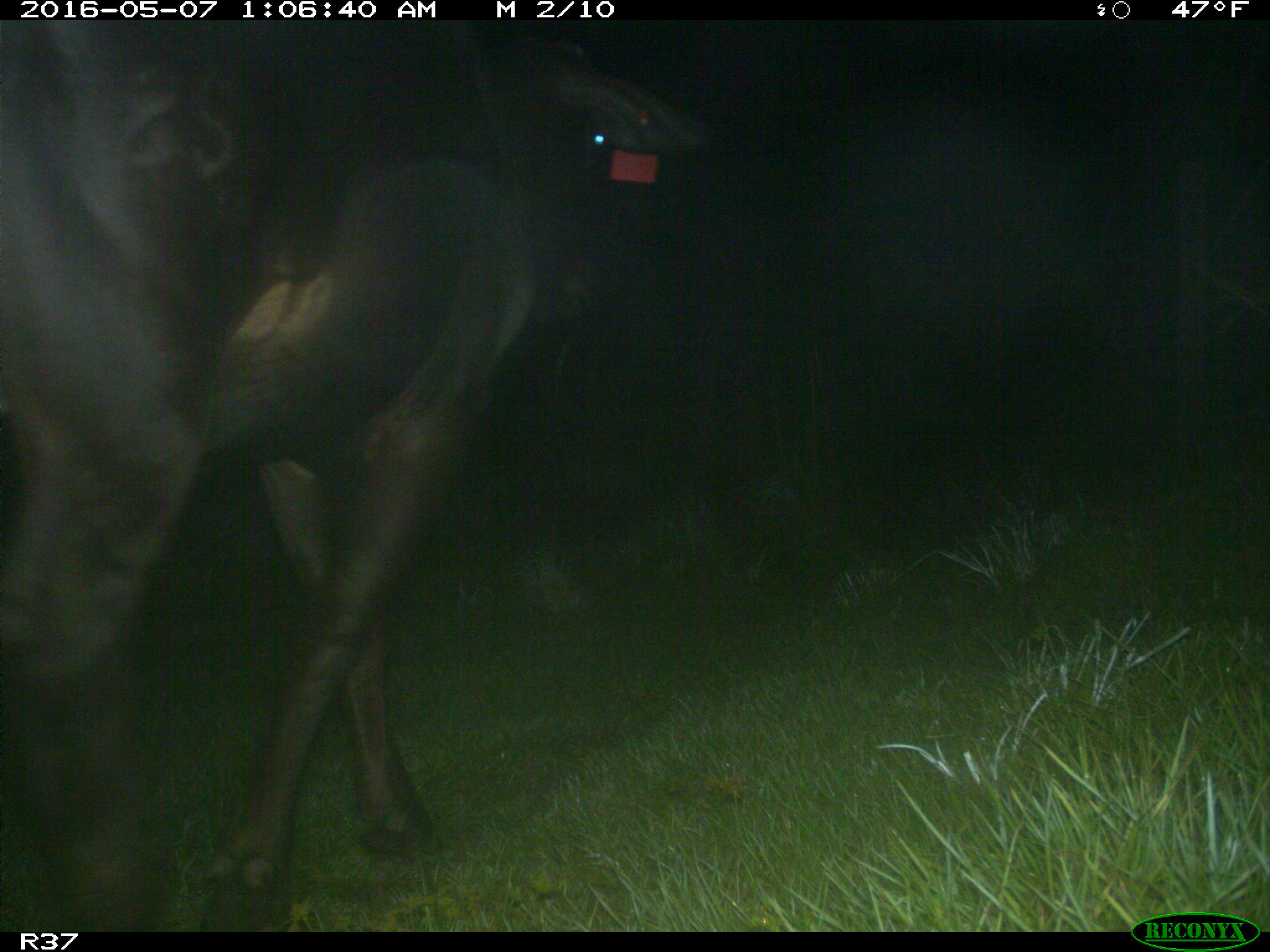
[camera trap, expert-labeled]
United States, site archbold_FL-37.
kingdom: Animalia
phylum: Chordata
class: Mammalia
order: Artiodactyla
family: Bovidae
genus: Bos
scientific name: Bos taurus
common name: domestic cow